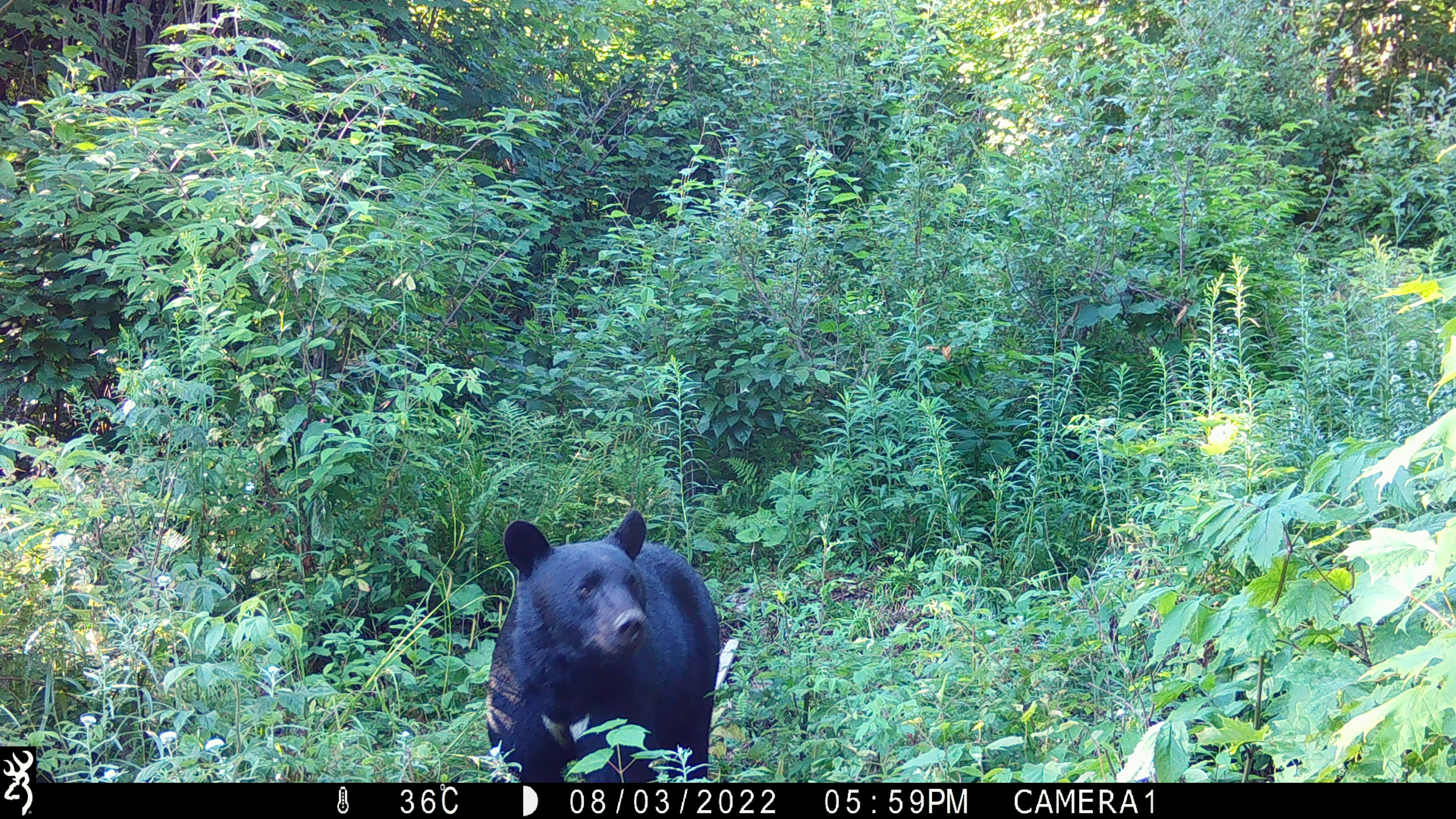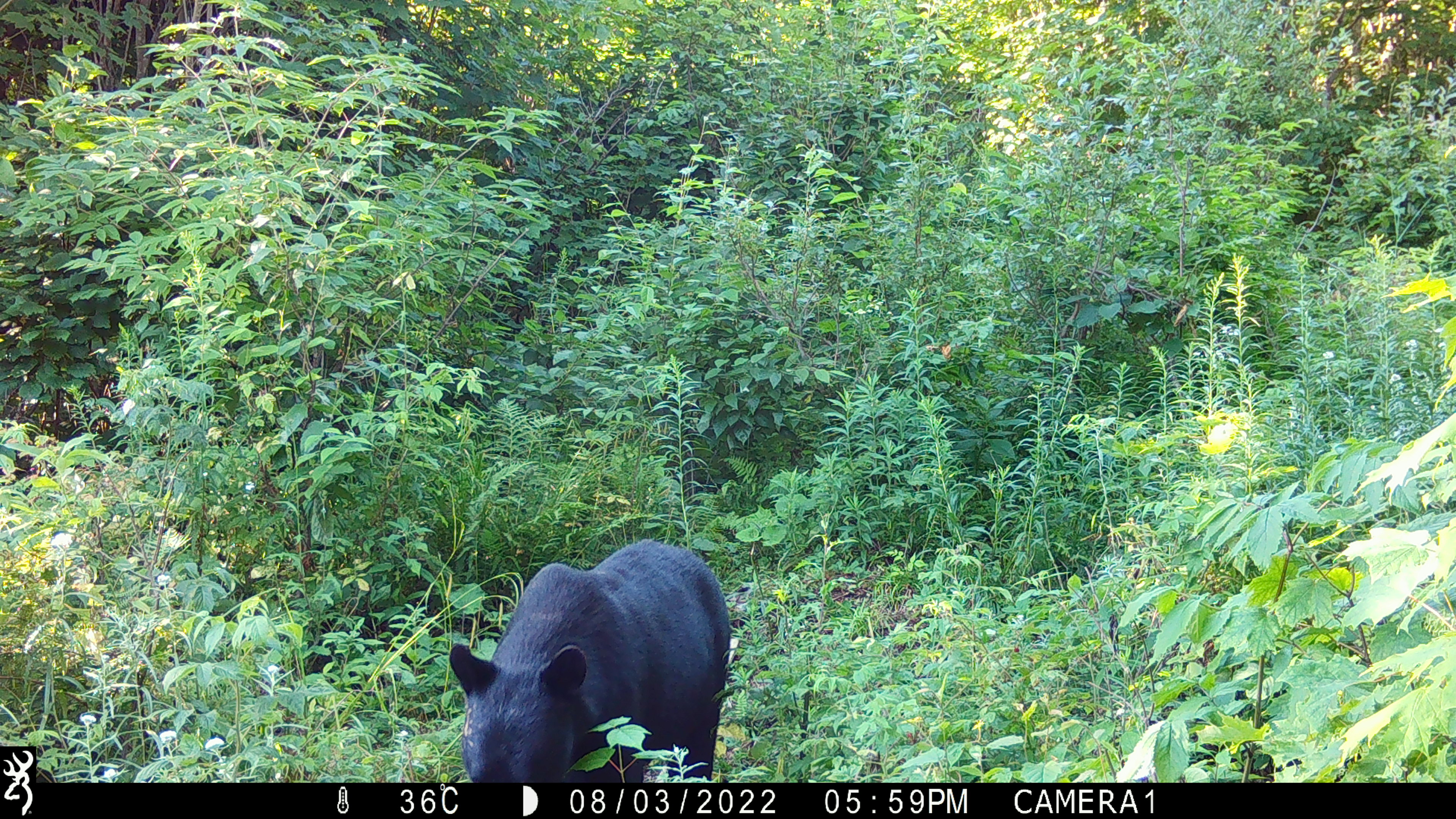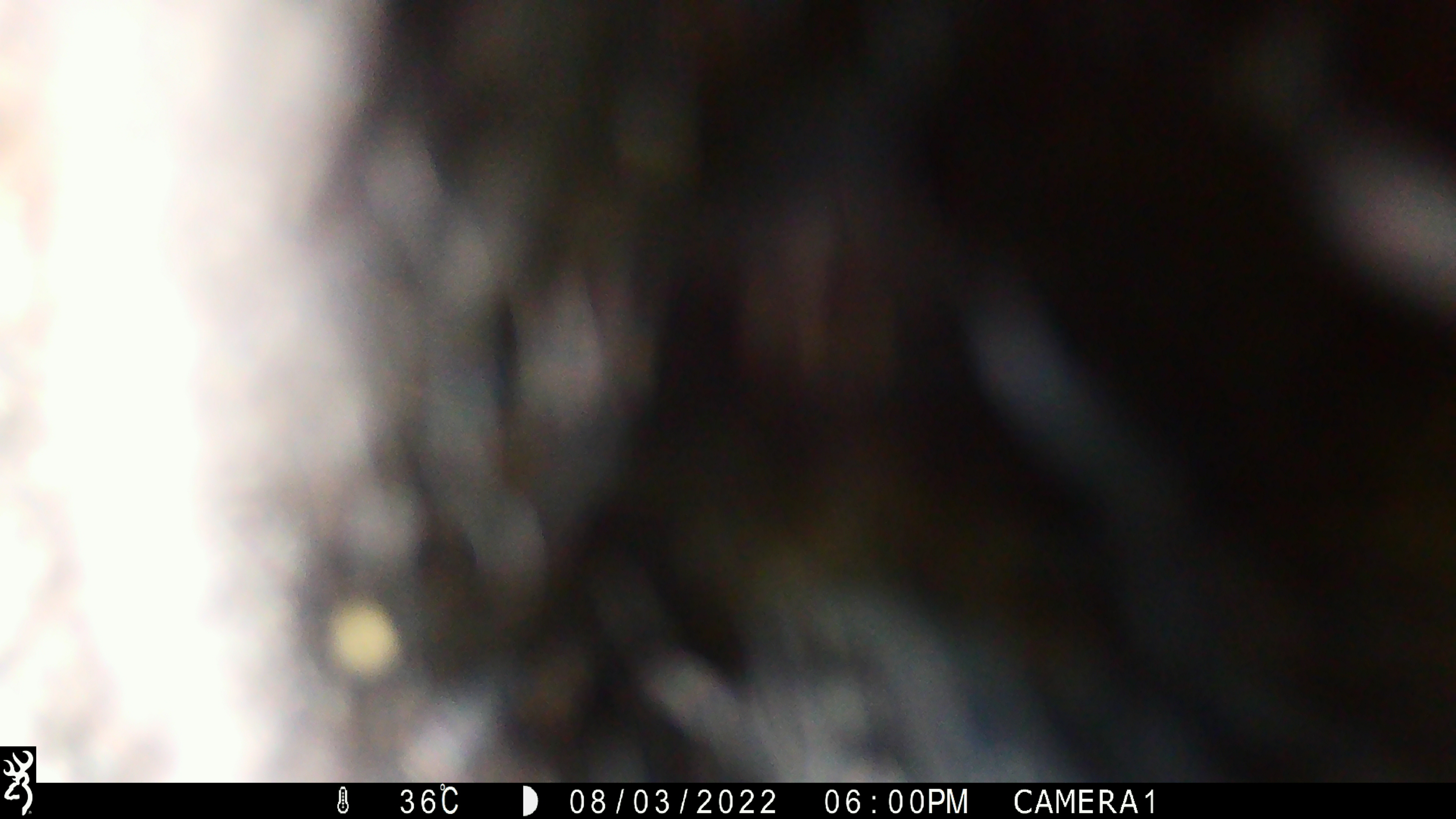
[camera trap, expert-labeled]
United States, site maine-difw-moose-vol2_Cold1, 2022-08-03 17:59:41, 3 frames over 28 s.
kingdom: Animalia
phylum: Chordata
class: Mammalia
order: Carnivora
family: Ursidae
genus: Ursus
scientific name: Ursus americanus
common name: black bear